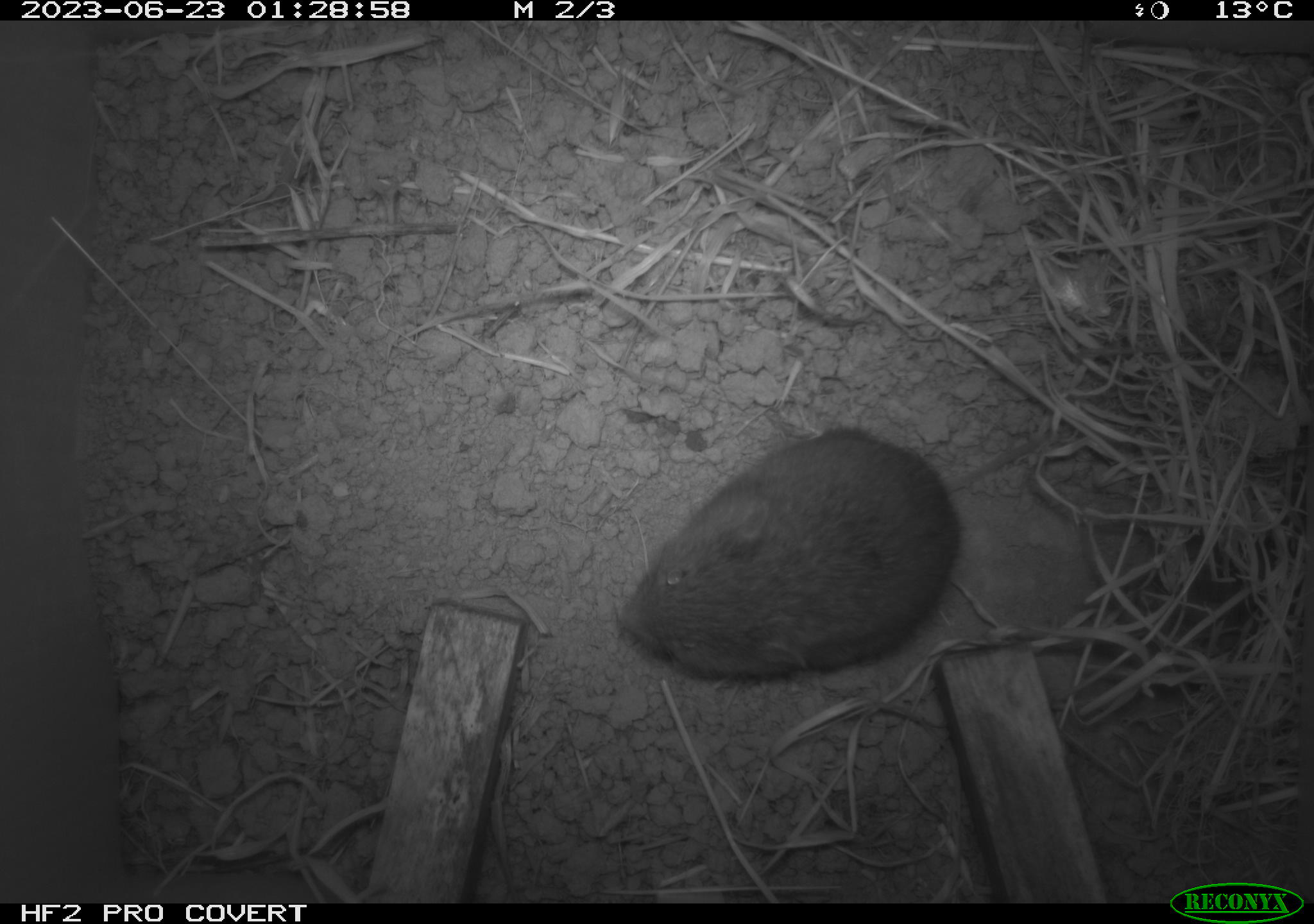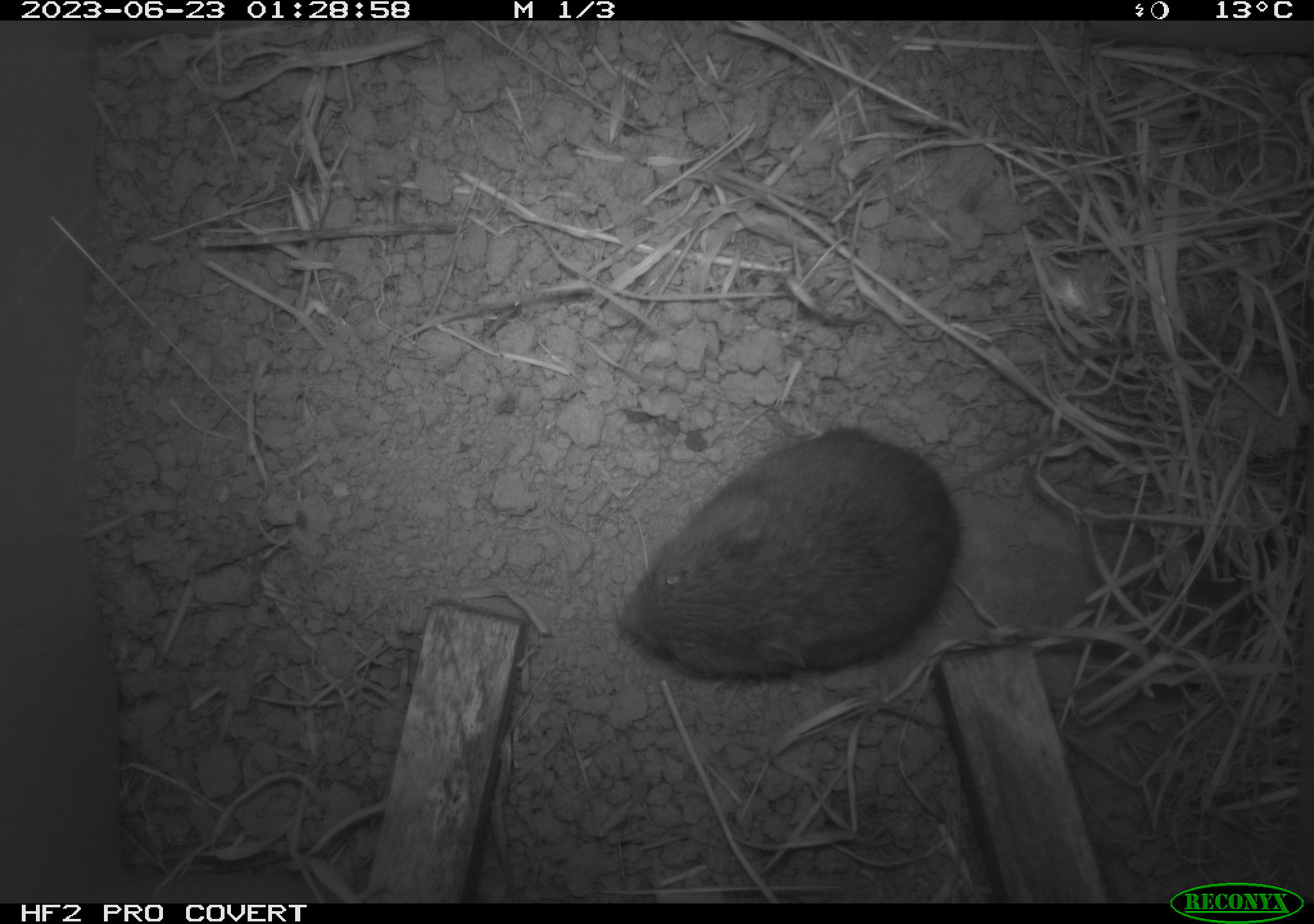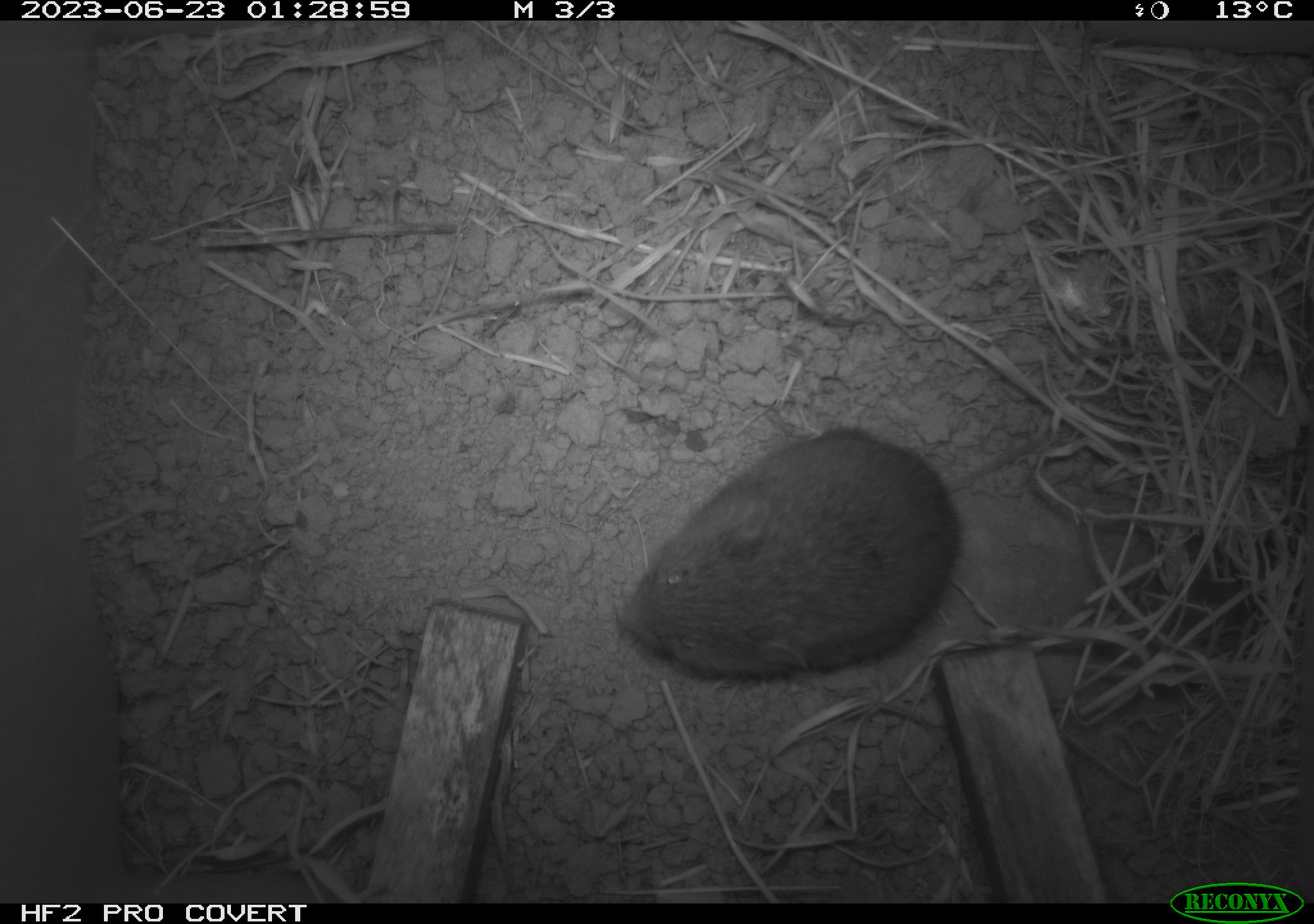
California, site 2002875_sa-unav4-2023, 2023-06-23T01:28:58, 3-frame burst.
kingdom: Animalia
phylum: Chordata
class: Mammalia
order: Rodentia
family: Cricetidae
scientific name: Arvicolinae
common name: voles, lemmings, and muskrats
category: arvicolinae subfamily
Arvicolinae subfamily (voles, lemmings, and muskrats) (Arvicolinae).